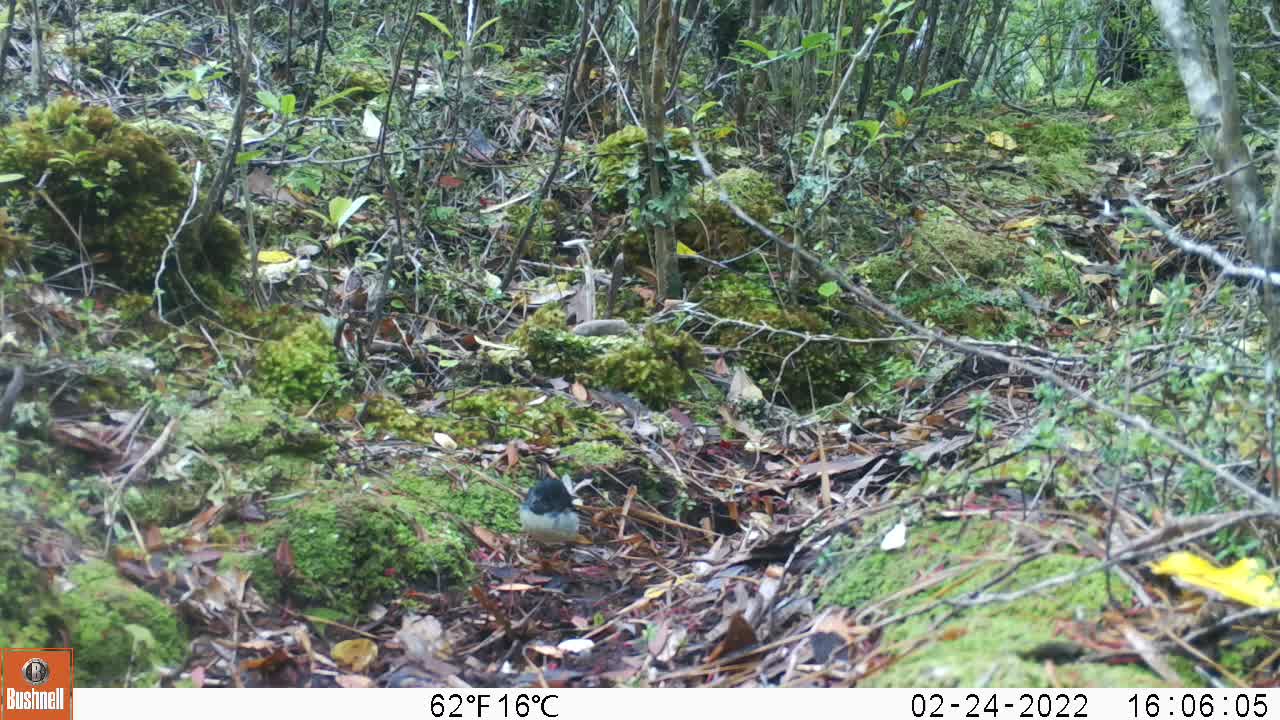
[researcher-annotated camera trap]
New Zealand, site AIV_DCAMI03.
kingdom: Animalia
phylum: Chordata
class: Aves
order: Passeriformes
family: Petroicidae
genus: Petroica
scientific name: Petroica macrocephala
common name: tomtit